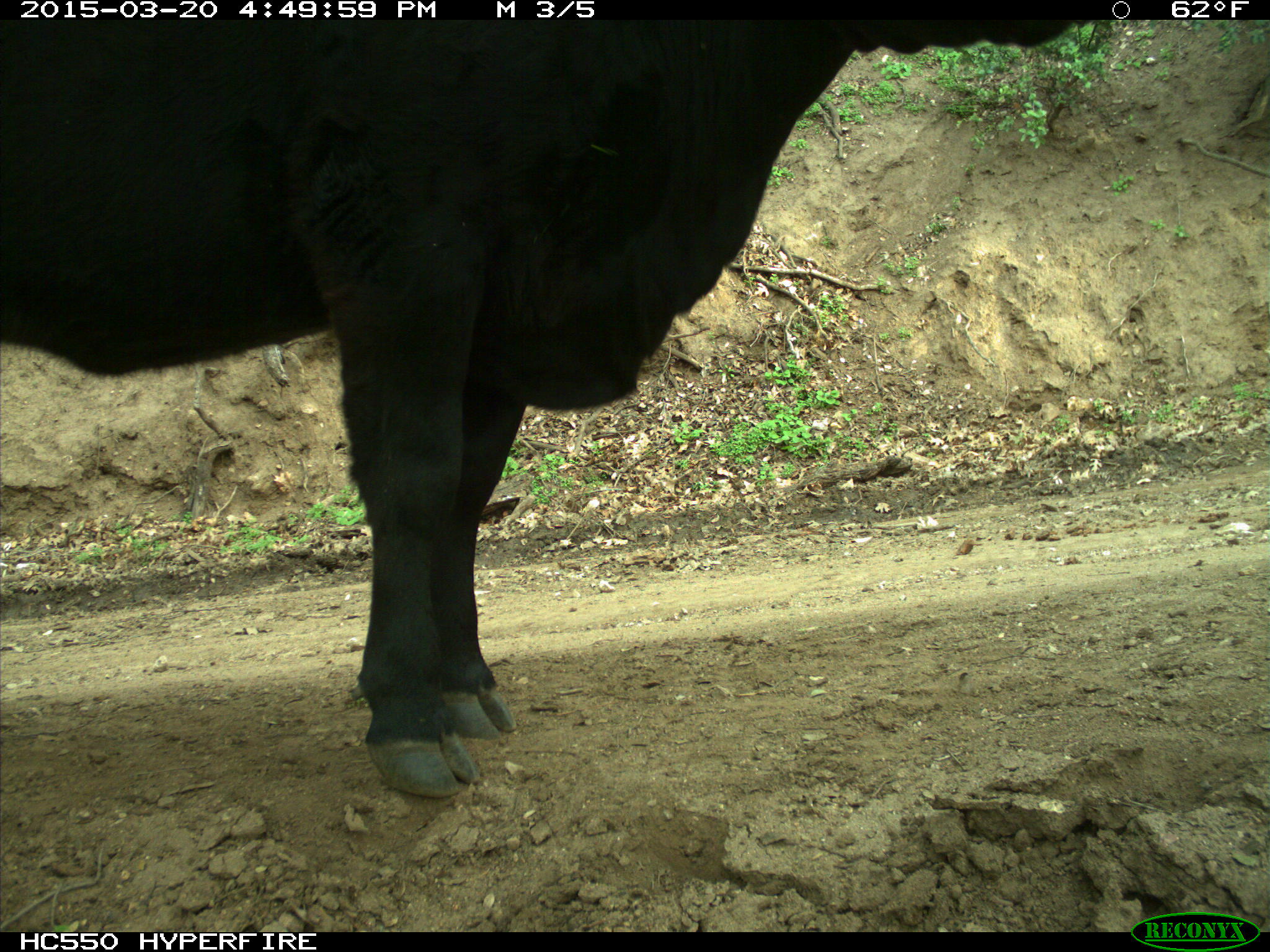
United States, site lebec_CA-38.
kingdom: Animalia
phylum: Chordata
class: Mammalia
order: Artiodactyla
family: Bovidae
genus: Bos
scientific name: Bos taurus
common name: domestic cow